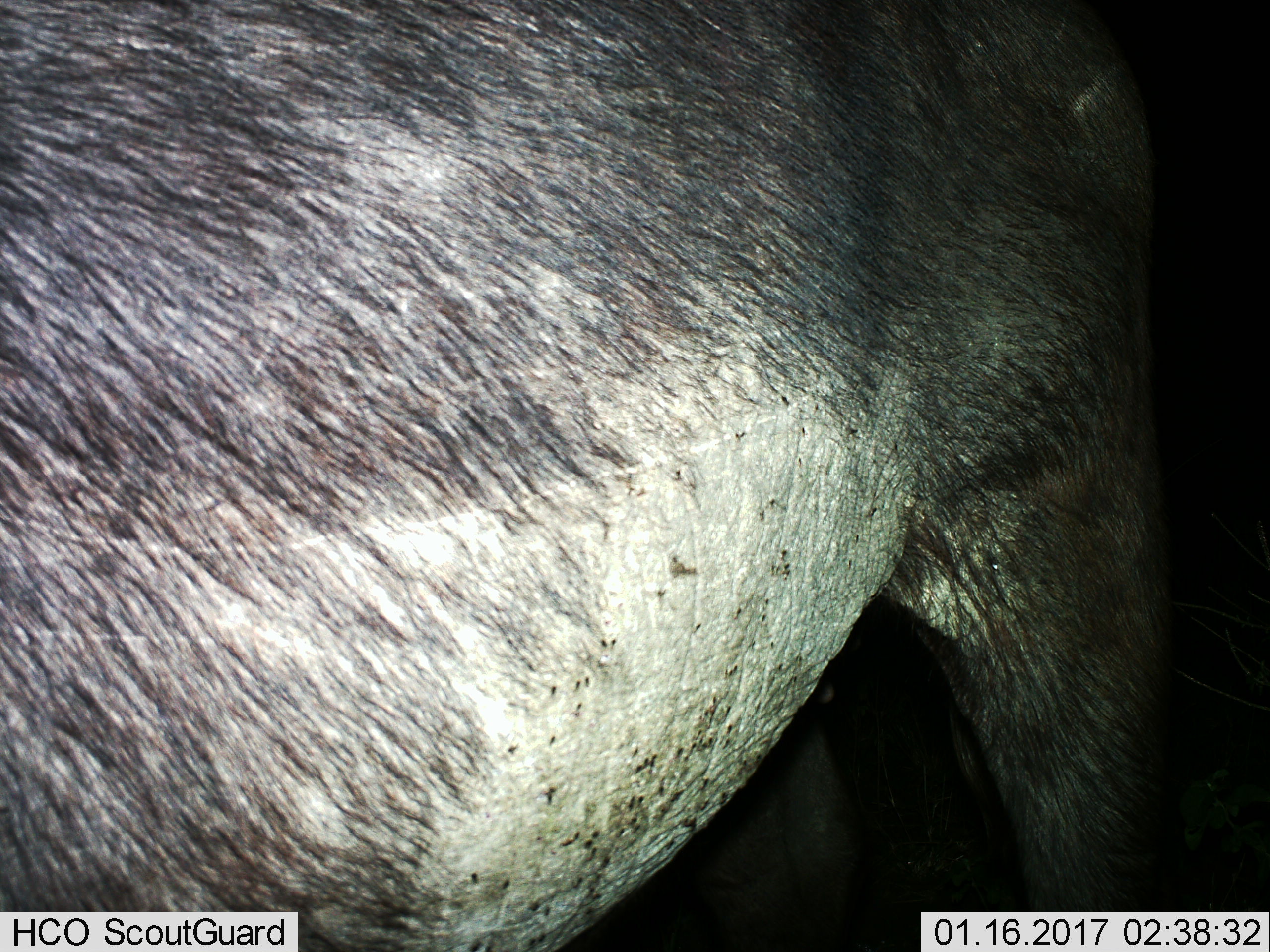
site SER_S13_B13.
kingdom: Animalia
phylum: Chordata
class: Mammalia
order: Artiodactyla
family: Suidae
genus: Phacochoerus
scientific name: Phacochoerus africanus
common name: warthog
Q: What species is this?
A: Warthog (Phacochoerus africanus).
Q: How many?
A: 1.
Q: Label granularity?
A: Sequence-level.